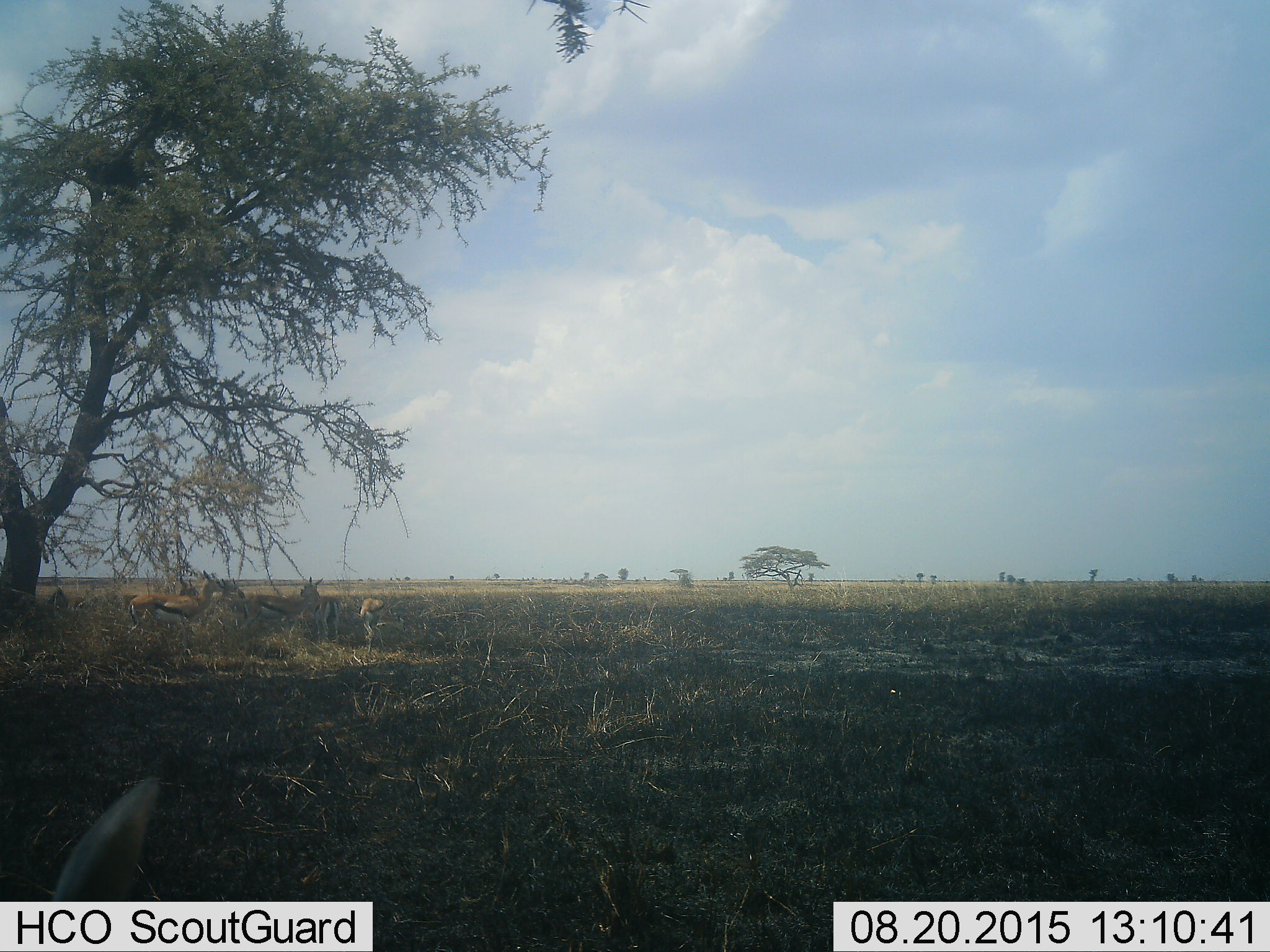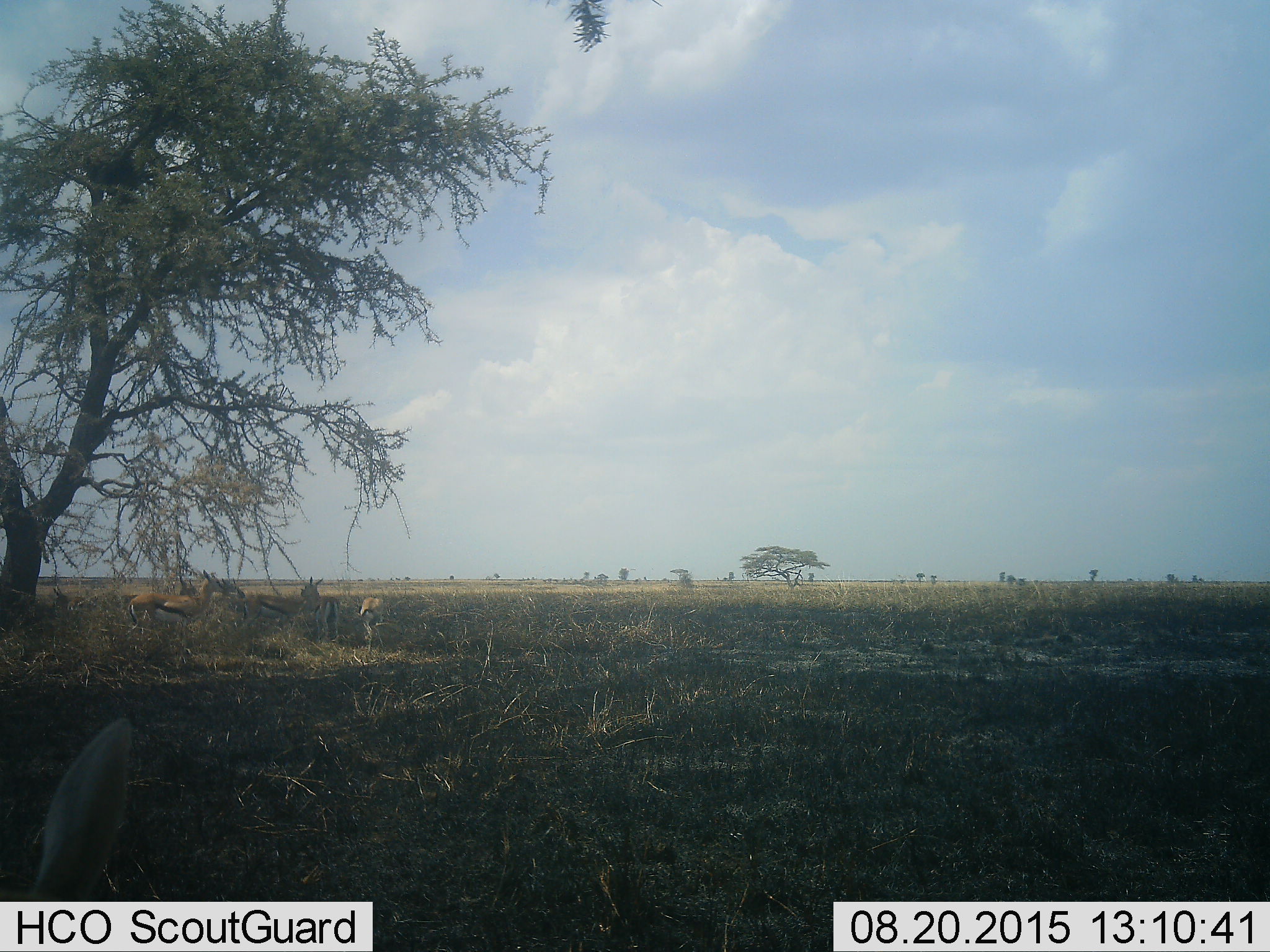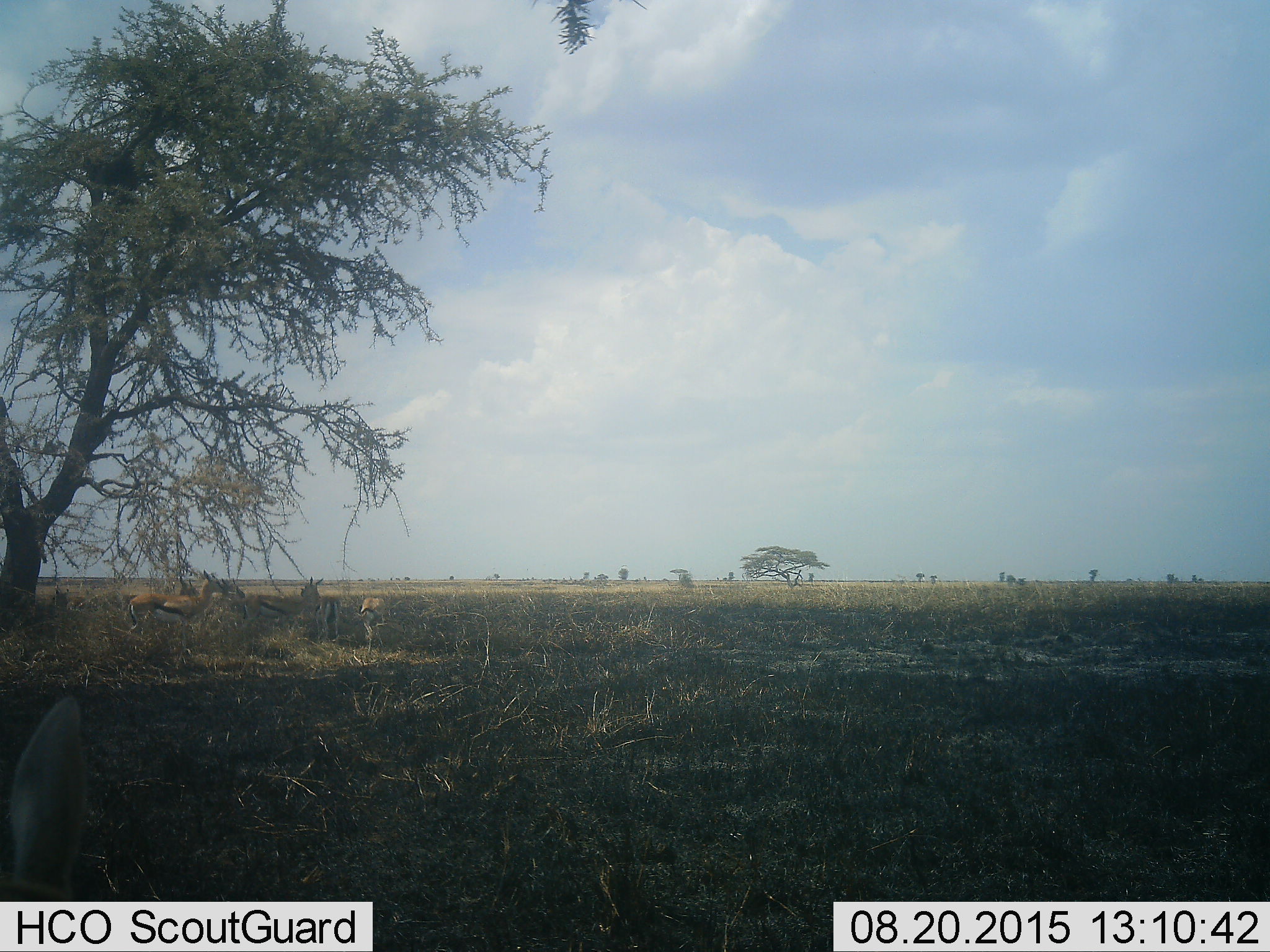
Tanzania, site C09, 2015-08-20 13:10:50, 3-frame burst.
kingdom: Animalia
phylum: Chordata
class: Mammalia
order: Artiodactyla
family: Bovidae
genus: Eudorcas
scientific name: Eudorcas thomsonii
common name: thomson's gazelle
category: gazellethomsons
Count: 7.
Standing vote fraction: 88%.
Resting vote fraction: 50%.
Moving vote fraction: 6%.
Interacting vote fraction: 0%.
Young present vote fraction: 6%.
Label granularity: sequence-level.